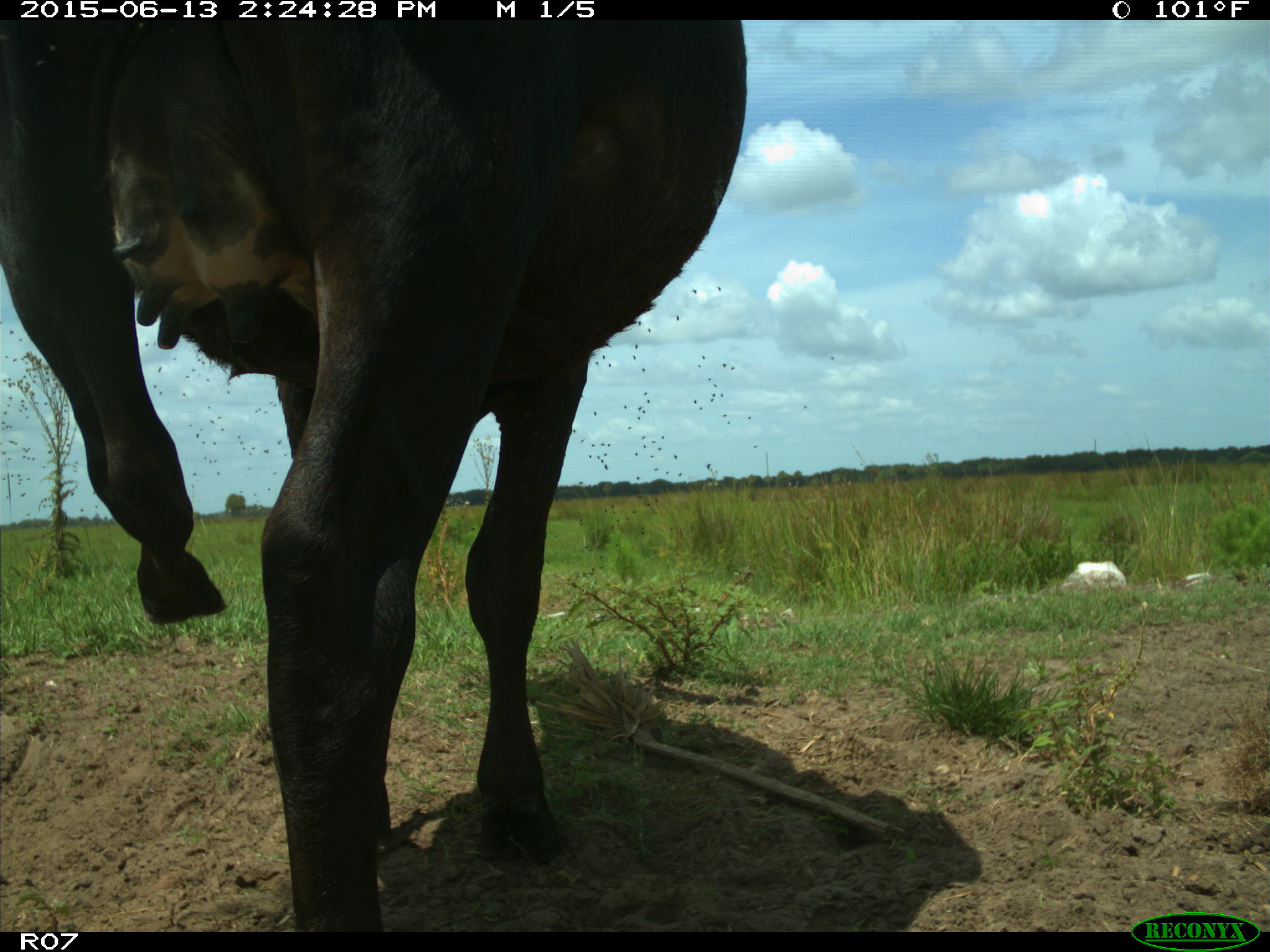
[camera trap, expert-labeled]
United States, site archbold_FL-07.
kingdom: Animalia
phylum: Chordata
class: Mammalia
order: Artiodactyla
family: Bovidae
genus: Bos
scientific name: Bos taurus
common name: domestic cow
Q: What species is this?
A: Bos taurus (domestic cow).